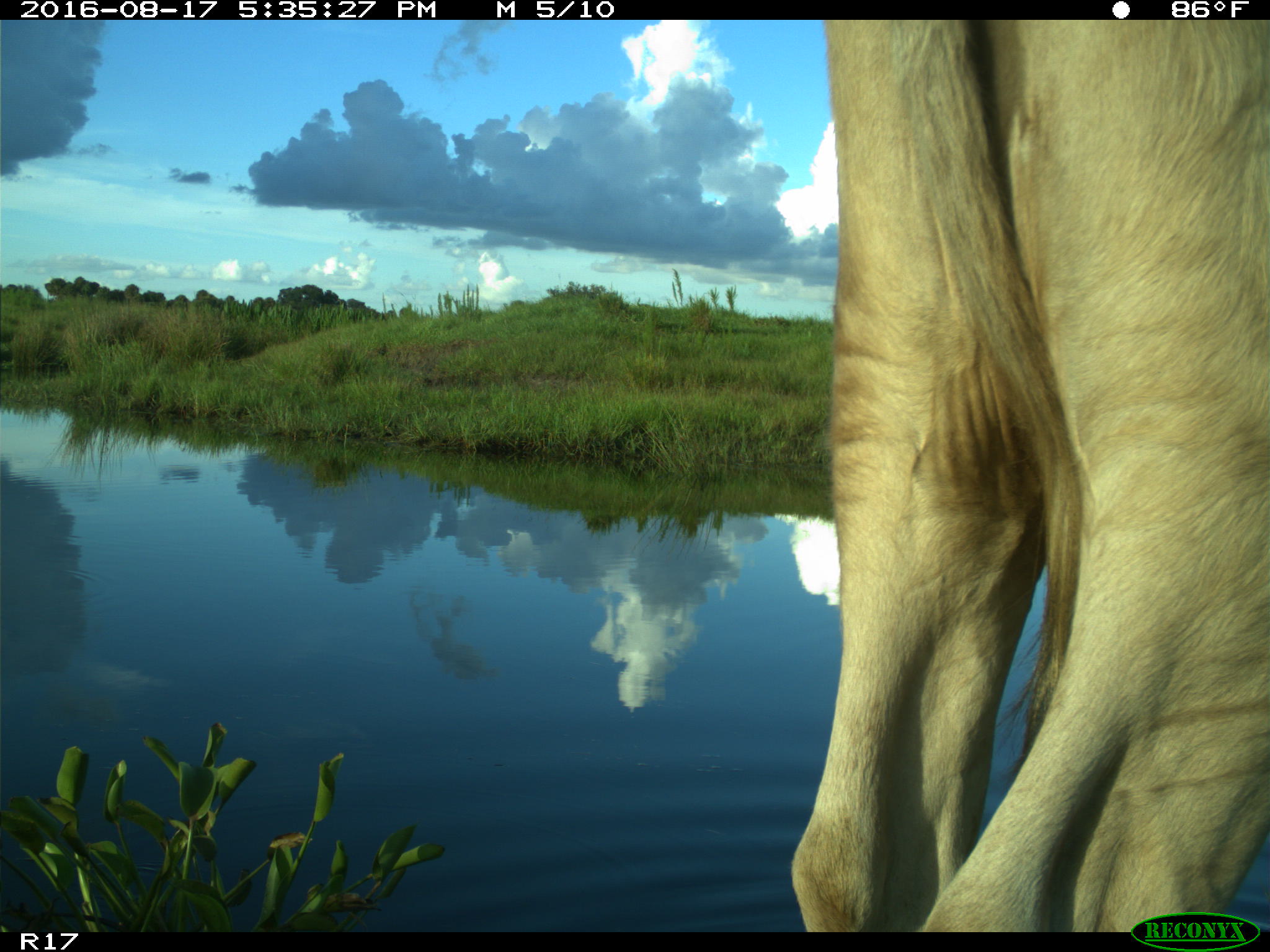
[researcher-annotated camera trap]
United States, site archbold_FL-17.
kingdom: Animalia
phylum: Chordata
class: Mammalia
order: Artiodactyla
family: Bovidae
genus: Bos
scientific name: Bos taurus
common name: domestic cow